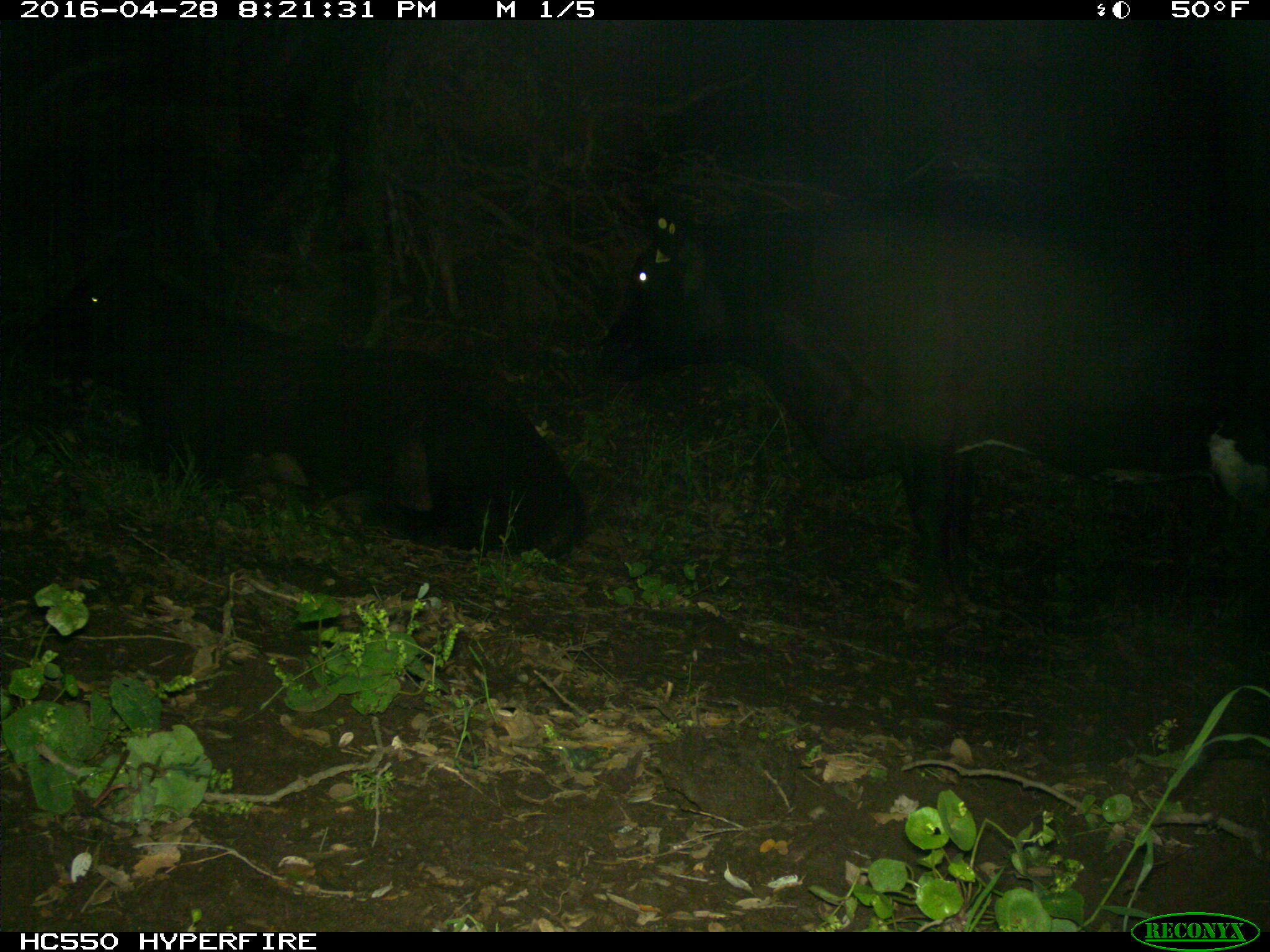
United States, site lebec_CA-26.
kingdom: Animalia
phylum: Chordata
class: Mammalia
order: Artiodactyla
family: Bovidae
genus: Bos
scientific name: Bos taurus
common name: domestic cow